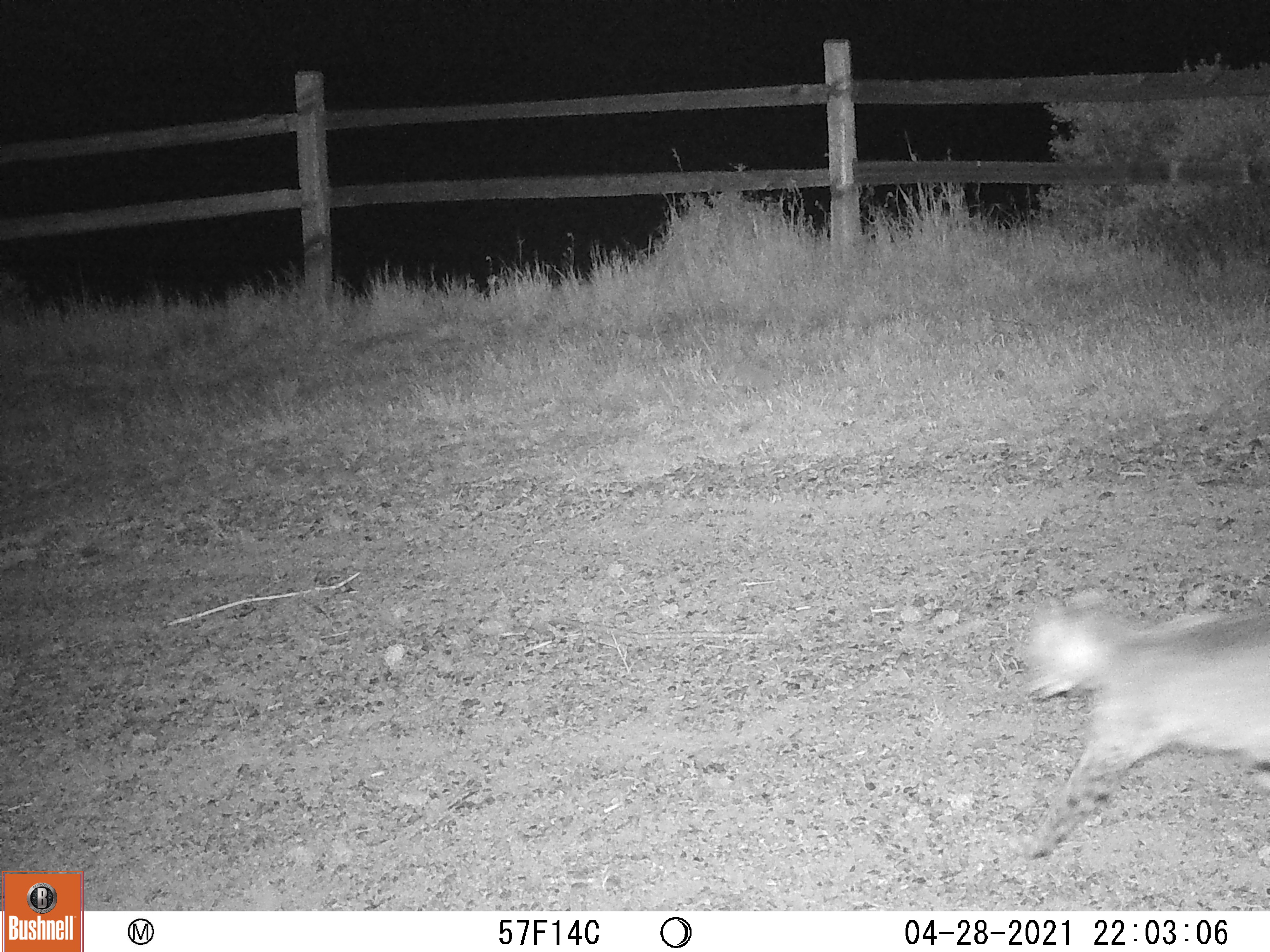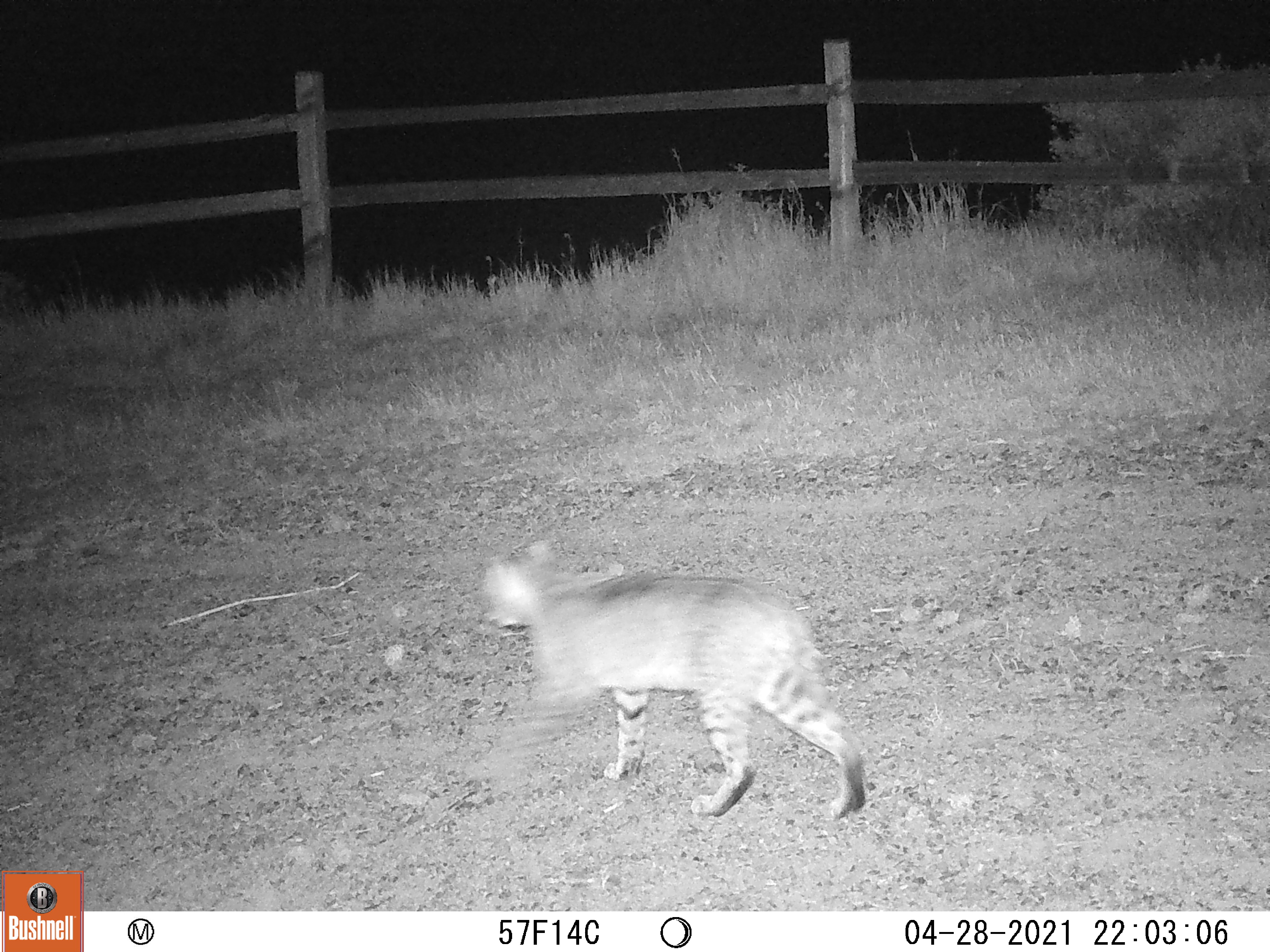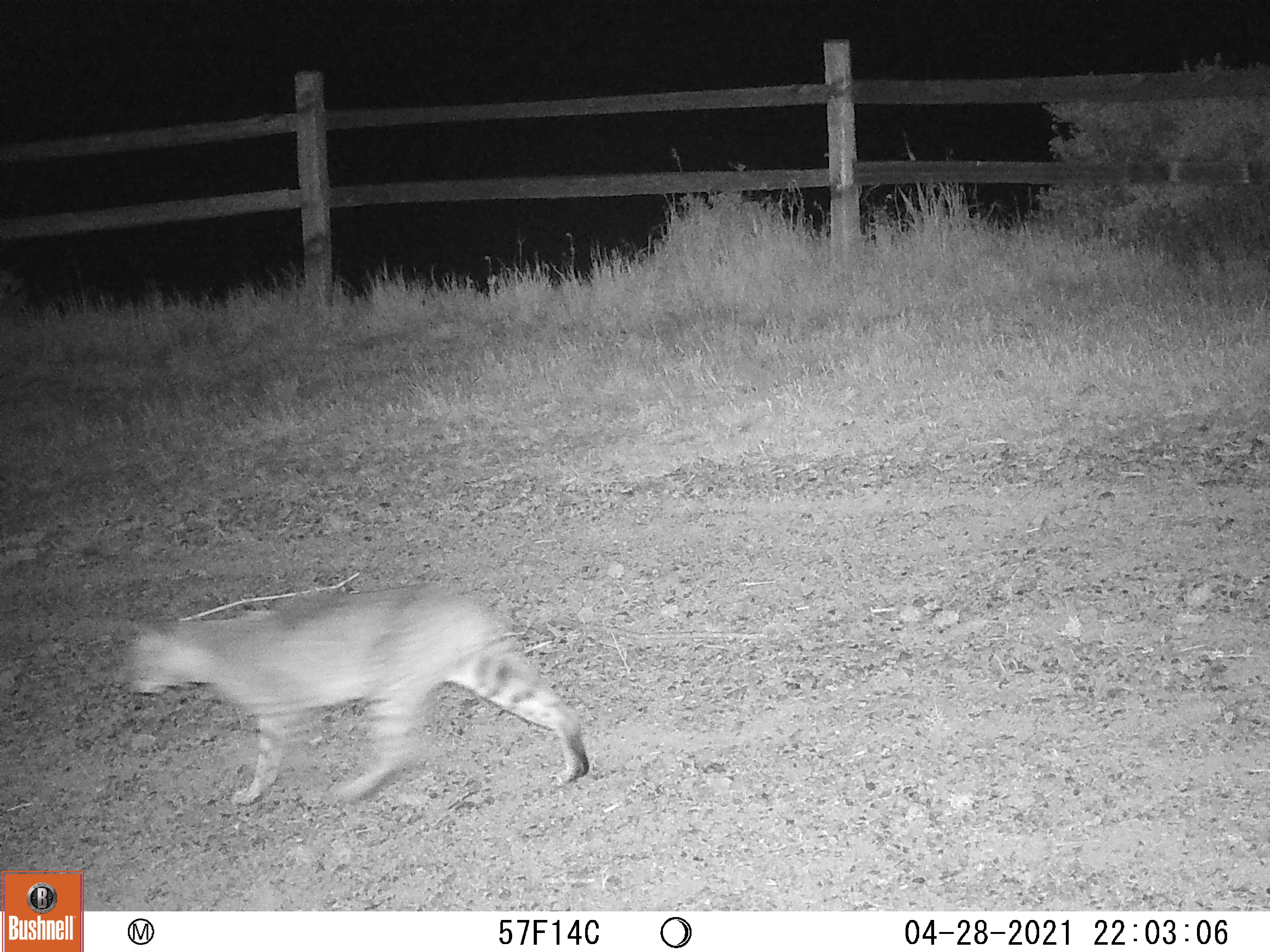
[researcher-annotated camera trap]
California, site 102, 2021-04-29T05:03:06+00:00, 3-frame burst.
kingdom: Animalia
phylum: Chordata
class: Mammalia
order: Carnivora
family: Felidae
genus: Lynx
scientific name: Lynx rufus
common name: bobcat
Bobcat (Lynx rufus).